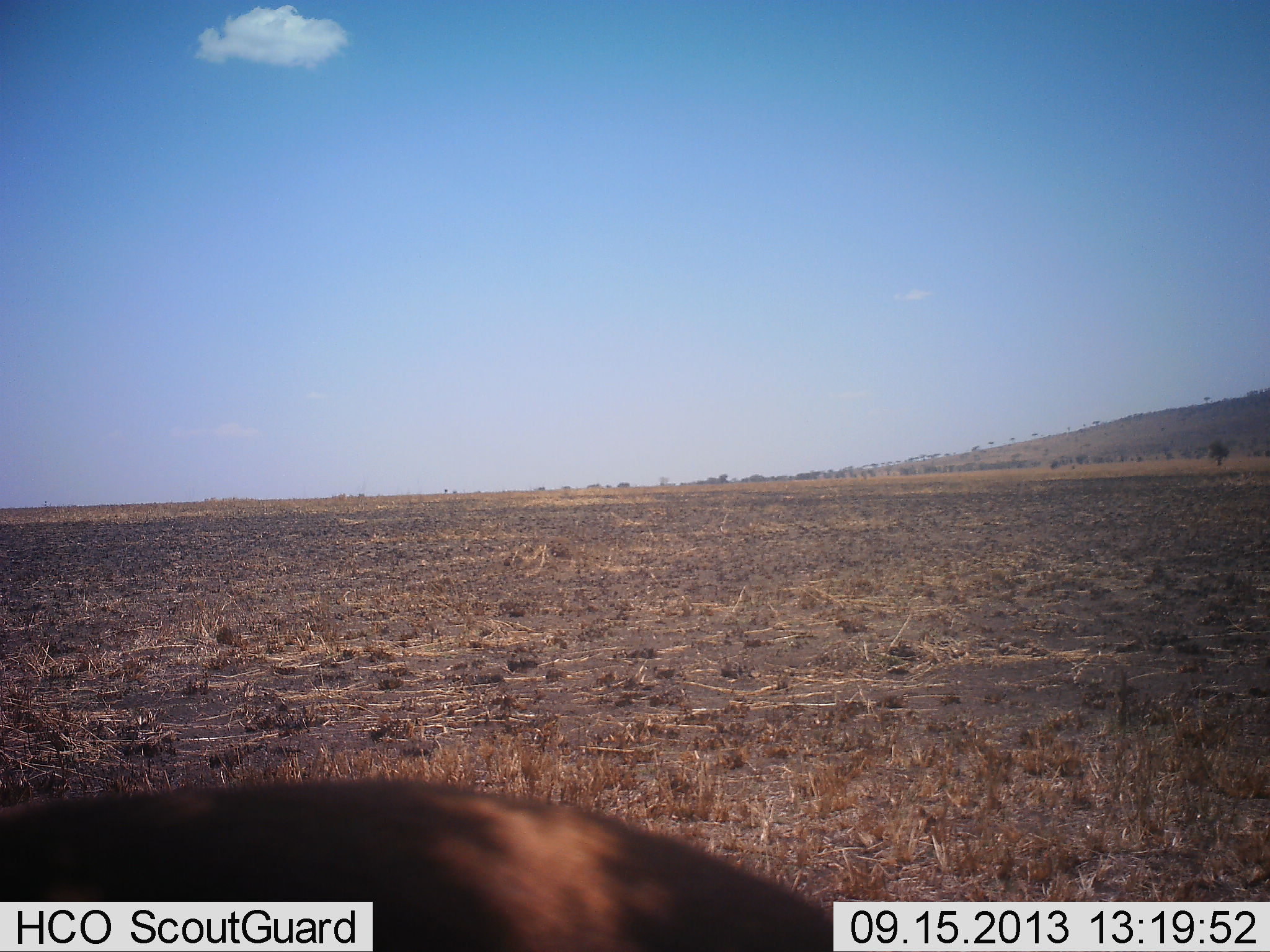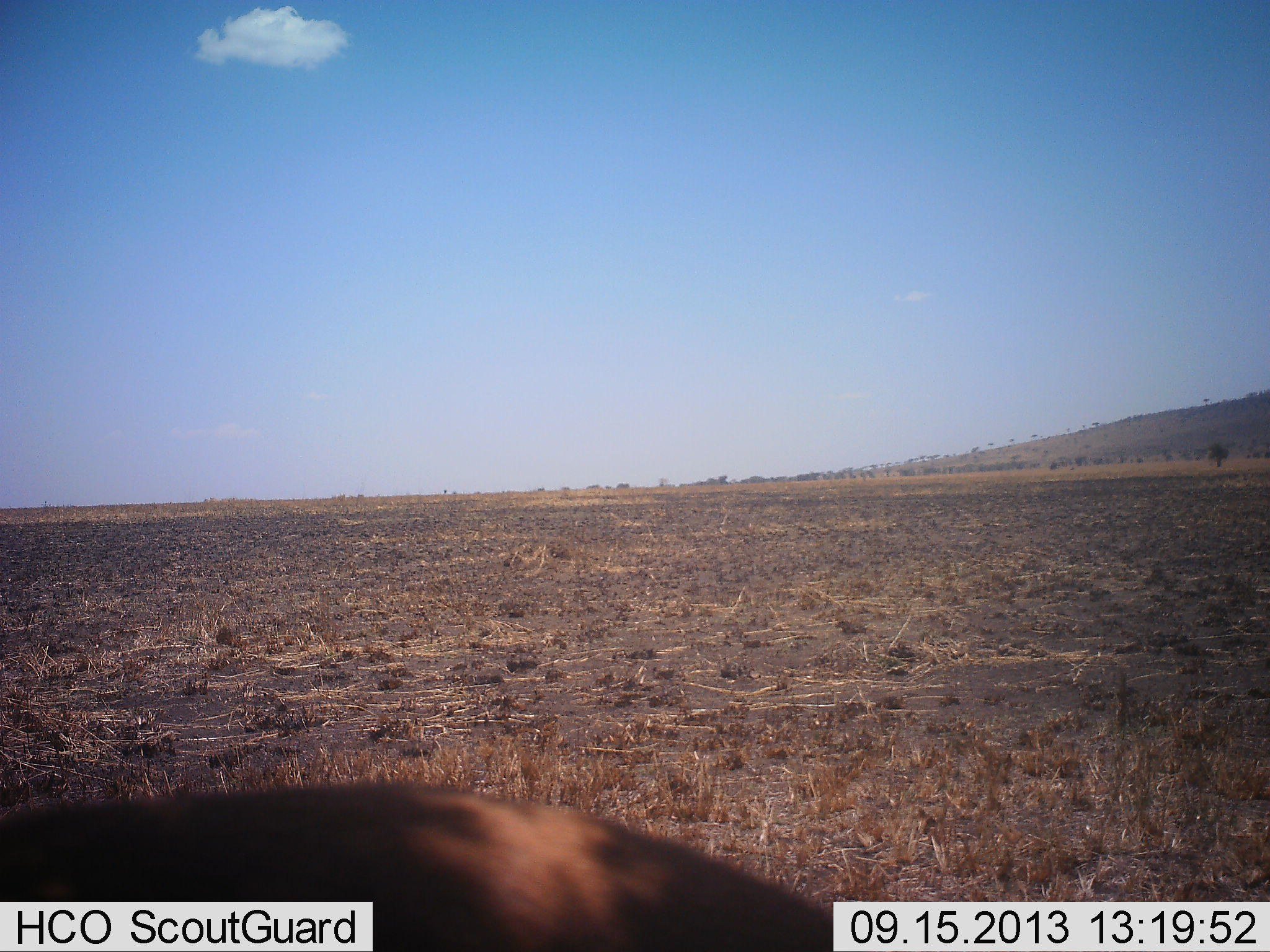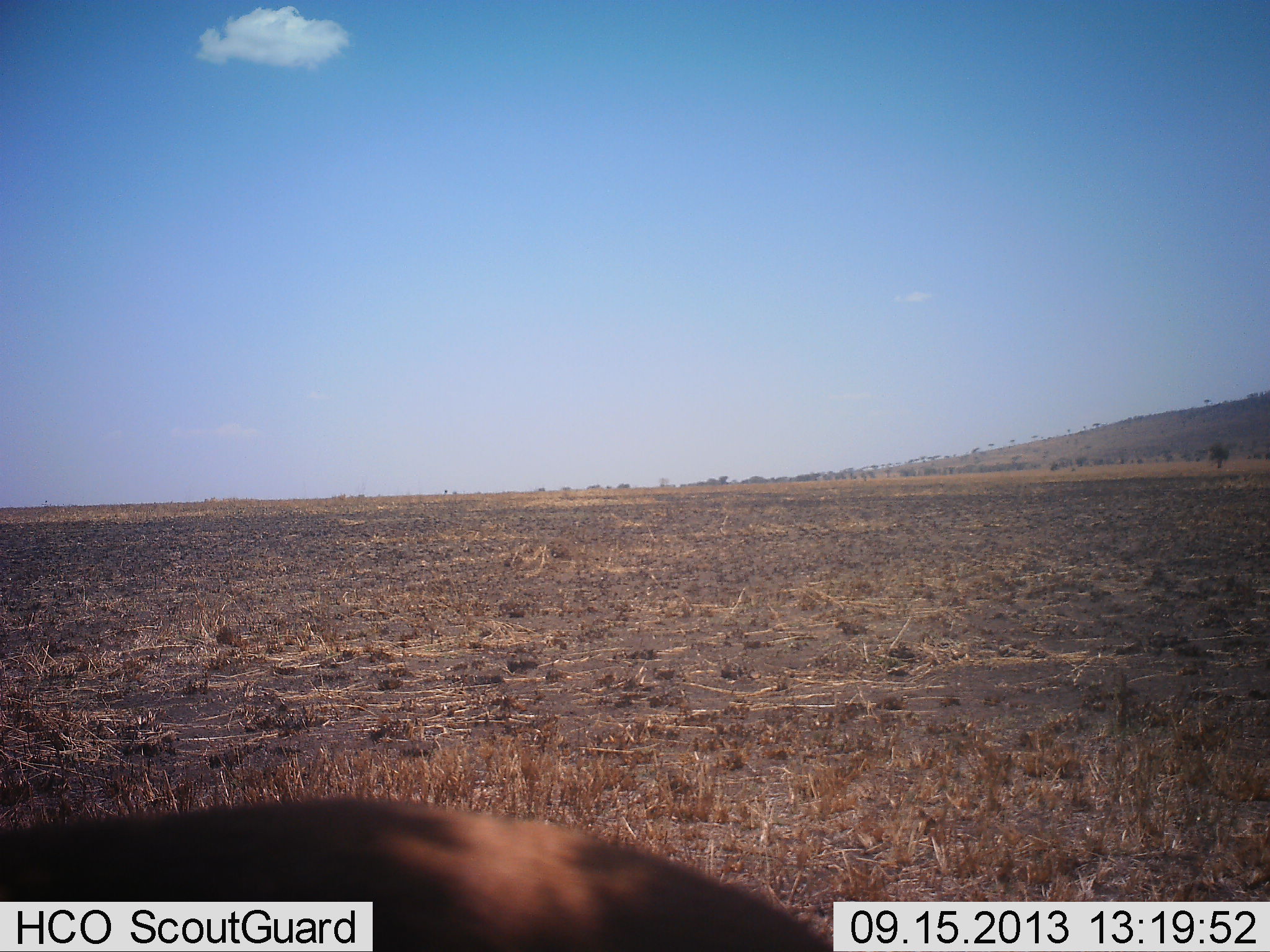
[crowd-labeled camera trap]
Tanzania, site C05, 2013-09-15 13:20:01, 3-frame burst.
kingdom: Animalia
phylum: Chordata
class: Mammalia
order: Artiodactyla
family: Bovidae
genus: Eudorcas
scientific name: Eudorcas thomsonii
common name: thomson's gazelle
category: gazellethomsons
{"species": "gazellethomsons (thomson's gazelle) (Eudorcas thomsonii)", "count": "1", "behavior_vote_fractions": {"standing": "100%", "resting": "0%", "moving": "0%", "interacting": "0%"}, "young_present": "0%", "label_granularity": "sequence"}